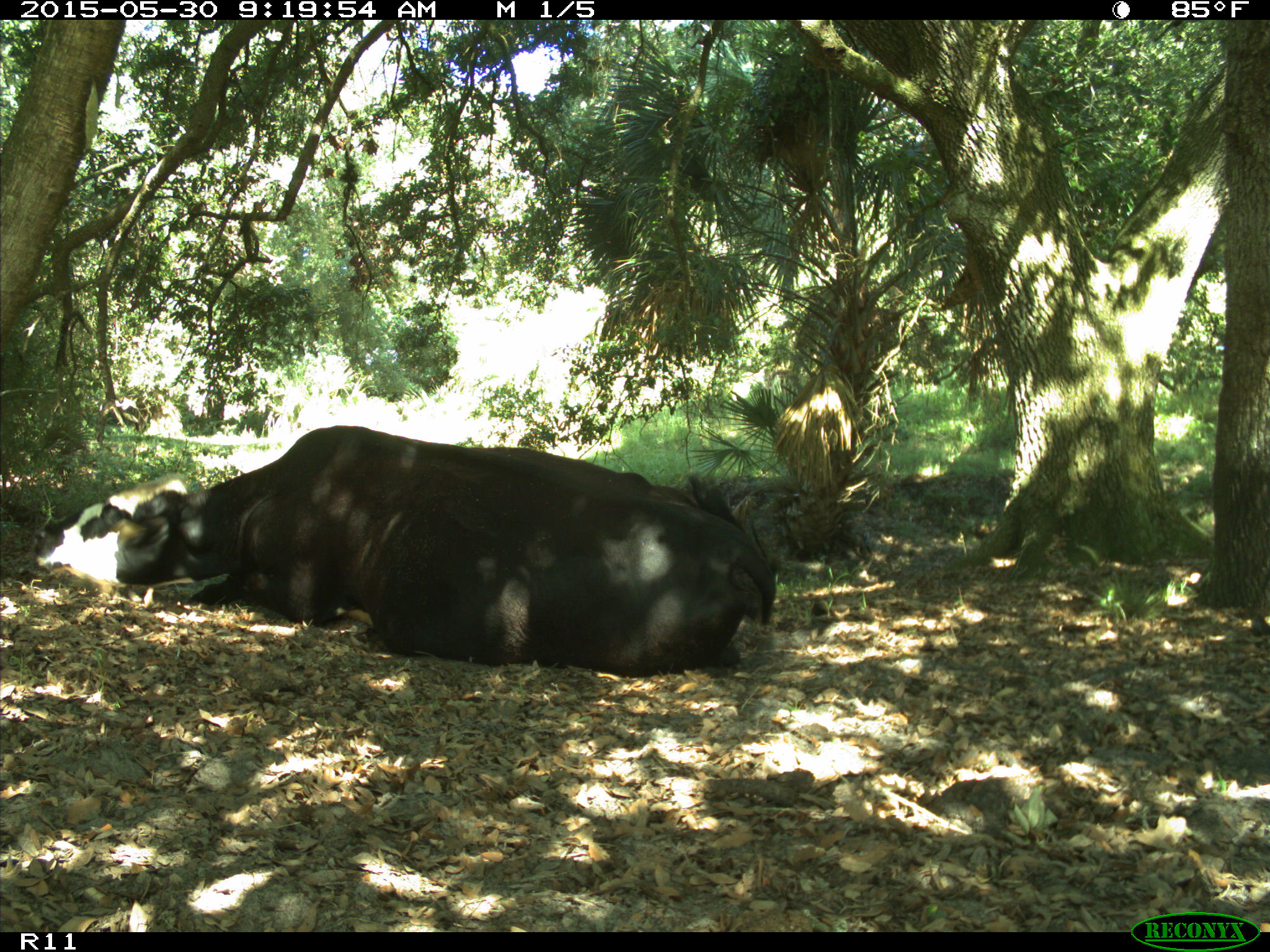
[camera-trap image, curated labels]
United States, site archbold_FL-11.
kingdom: Animalia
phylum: Chordata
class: Mammalia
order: Artiodactyla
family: Bovidae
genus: Bos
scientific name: Bos taurus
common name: domestic cow